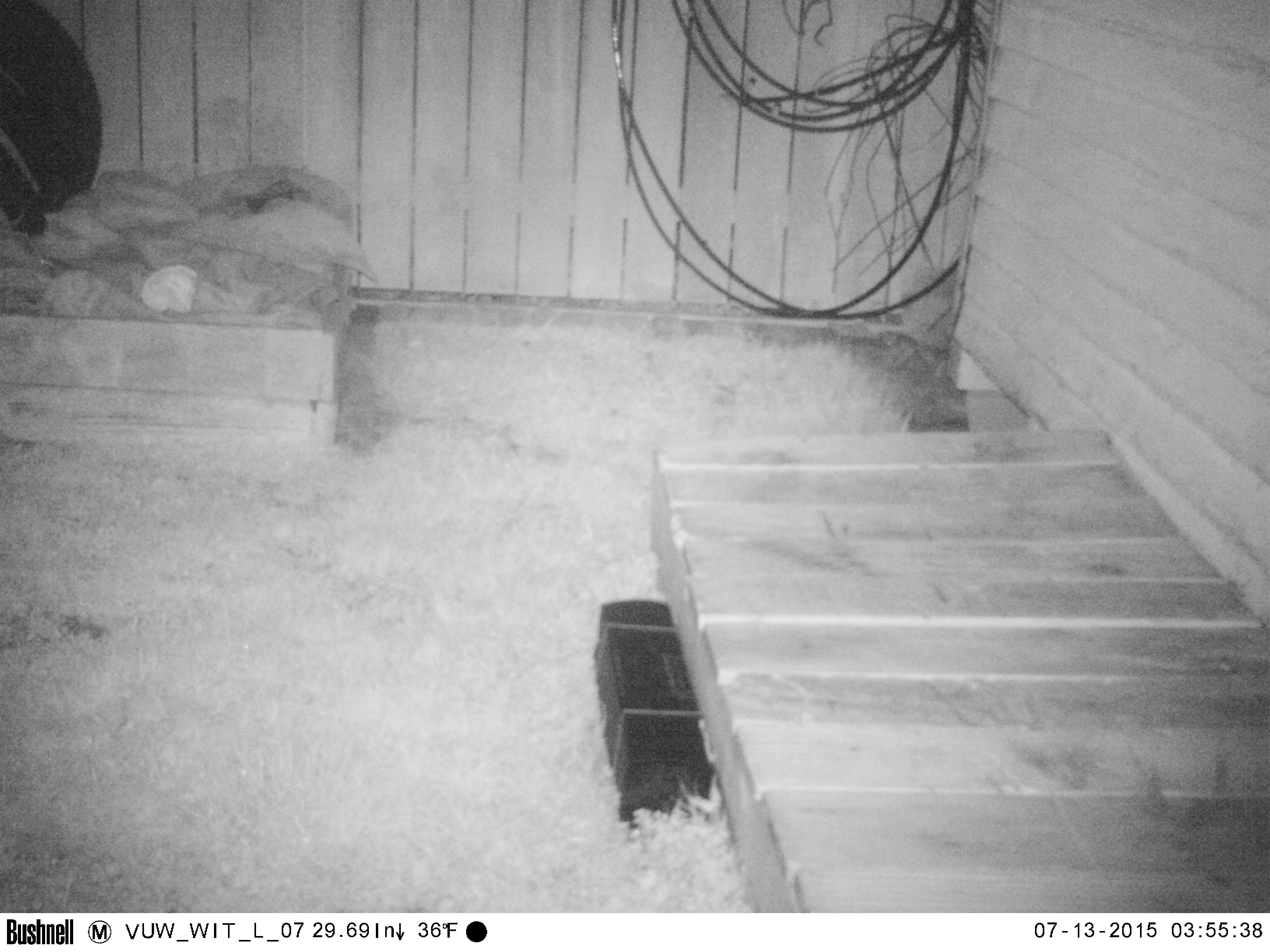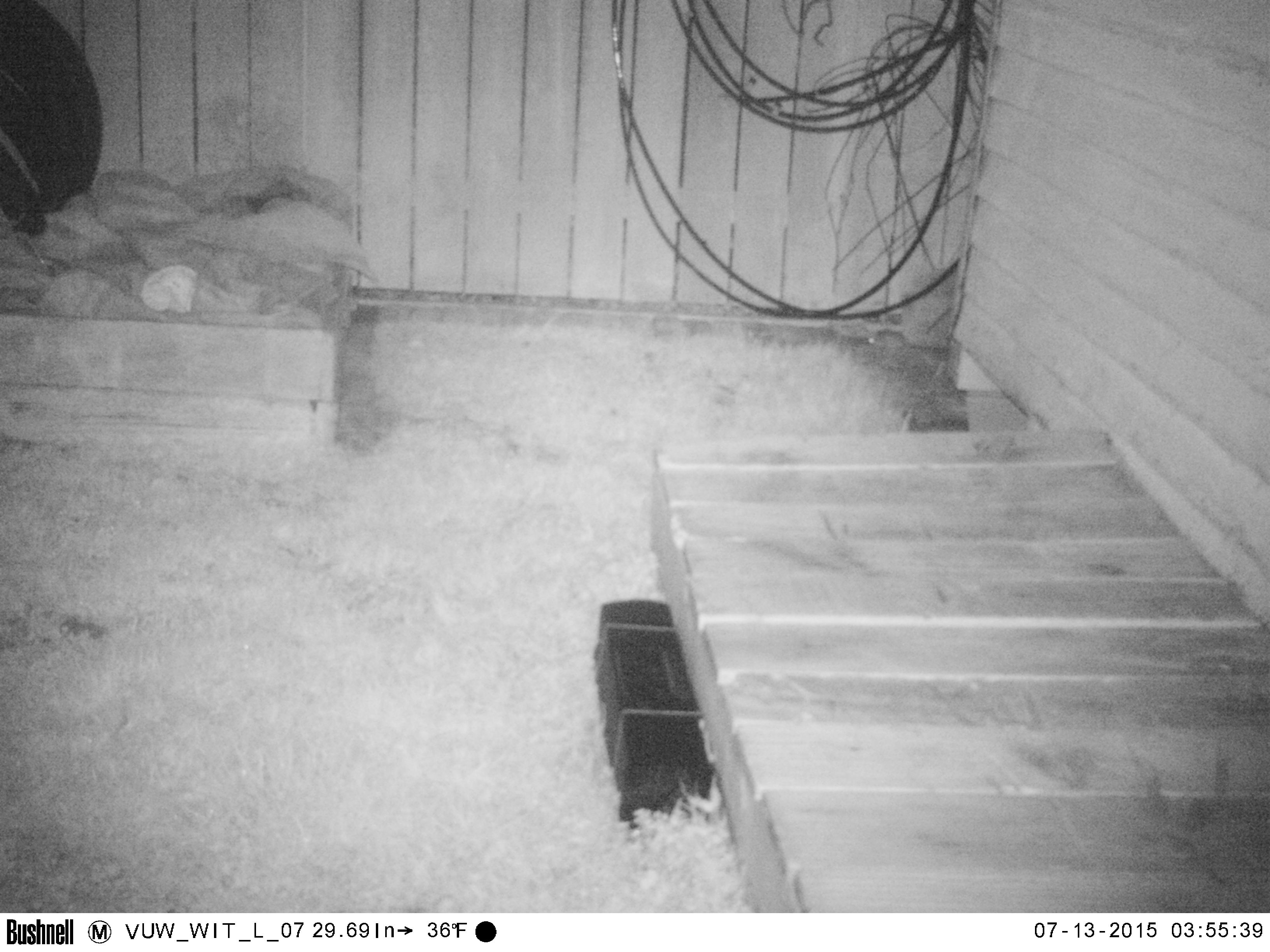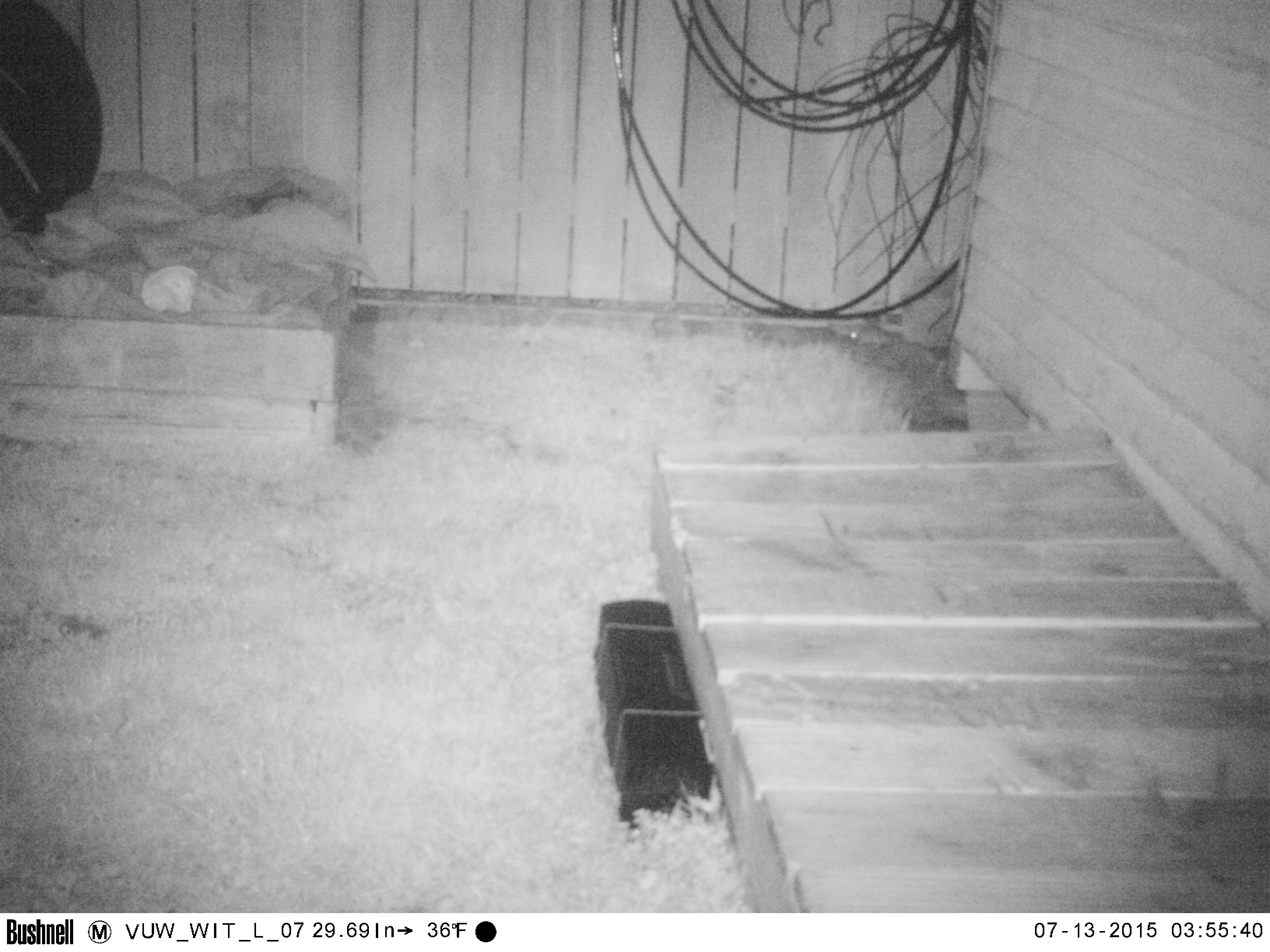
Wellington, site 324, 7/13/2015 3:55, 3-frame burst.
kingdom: Animalia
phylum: Chordata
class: Mammalia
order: Rodentia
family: Muridae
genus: Rattus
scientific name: Rattus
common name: rat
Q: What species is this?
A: Rat (Rattus).